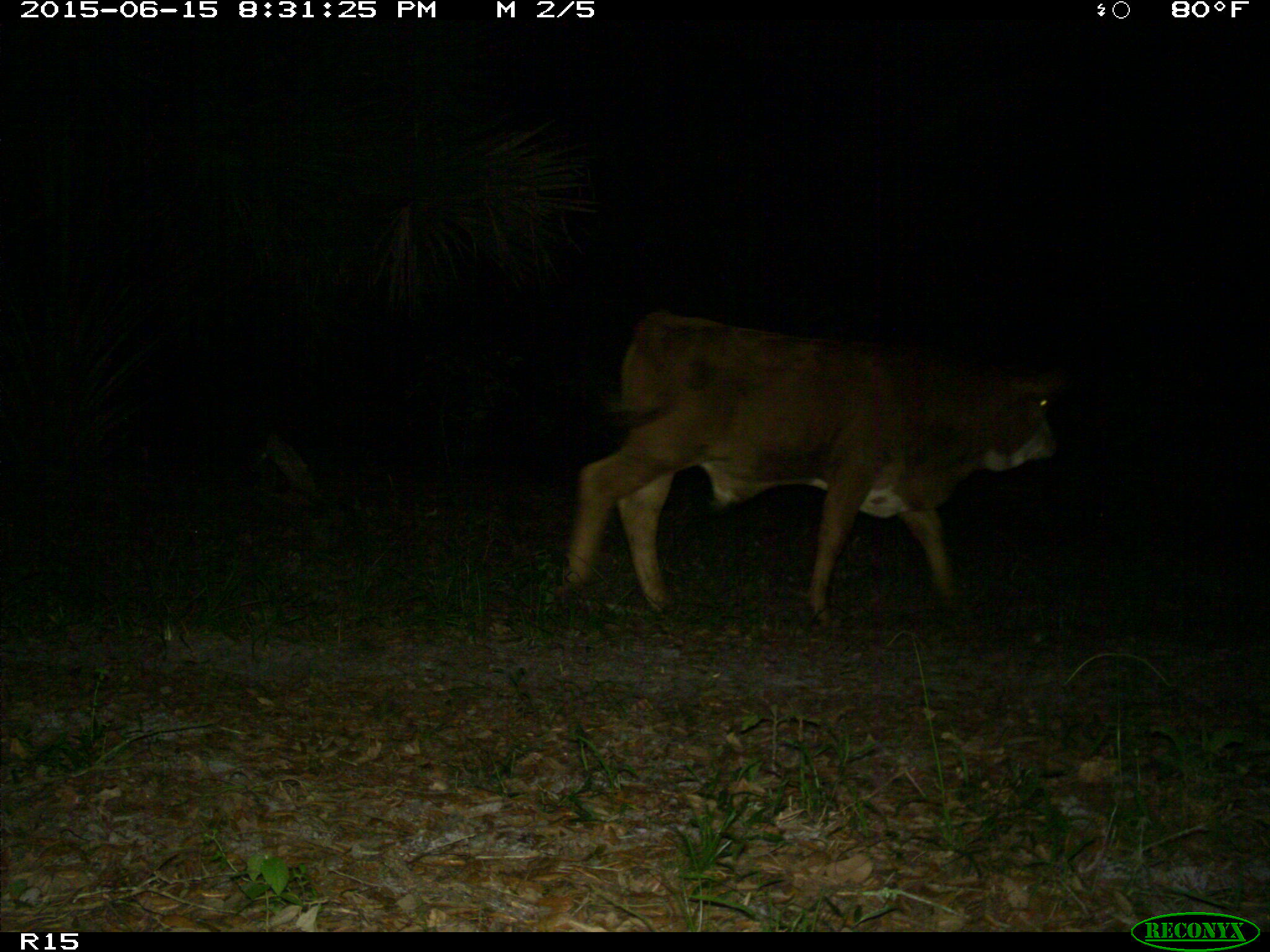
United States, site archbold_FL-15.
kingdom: Animalia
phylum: Chordata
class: Mammalia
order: Artiodactyla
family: Bovidae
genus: Bos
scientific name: Bos taurus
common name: domestic cow